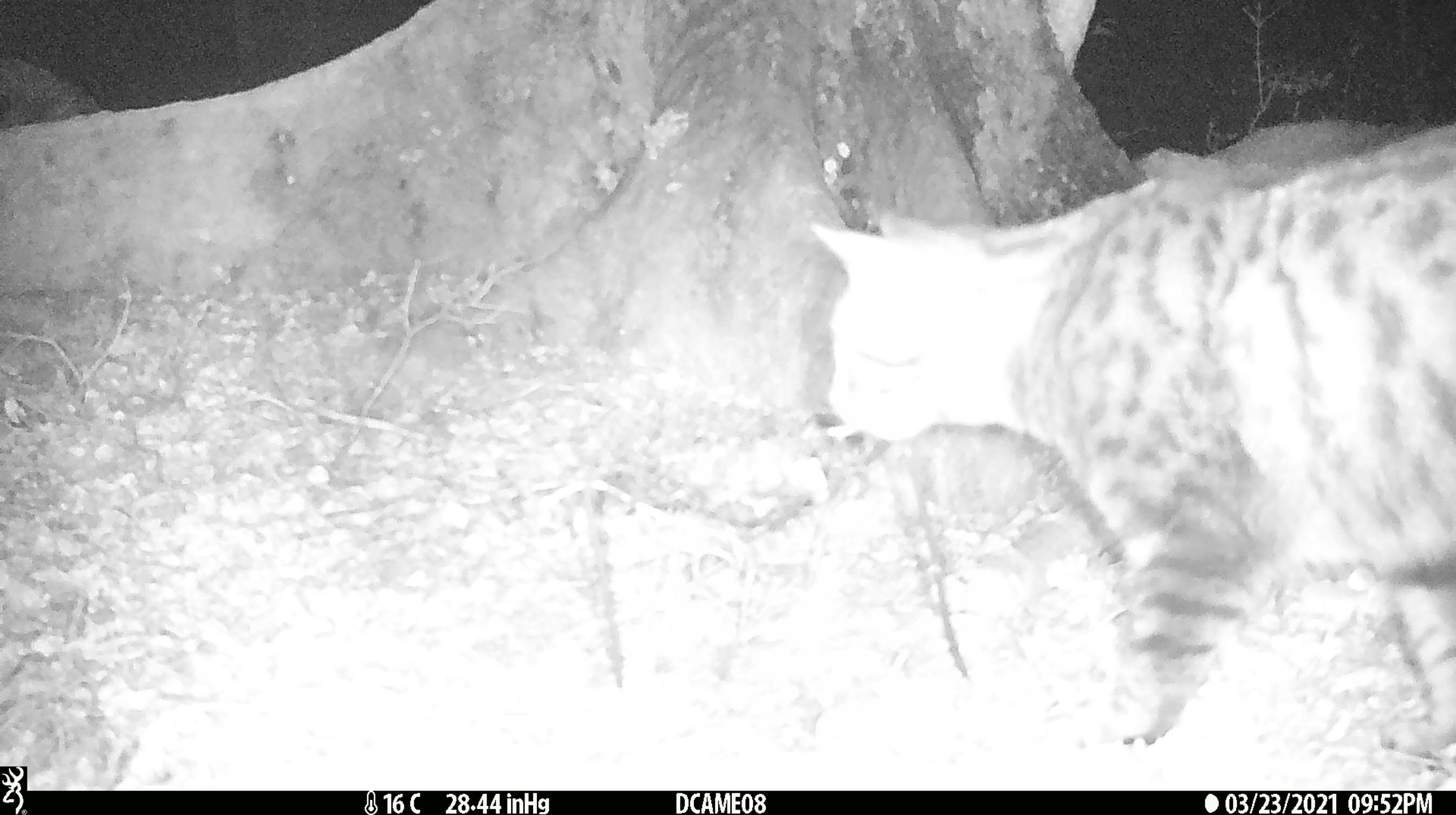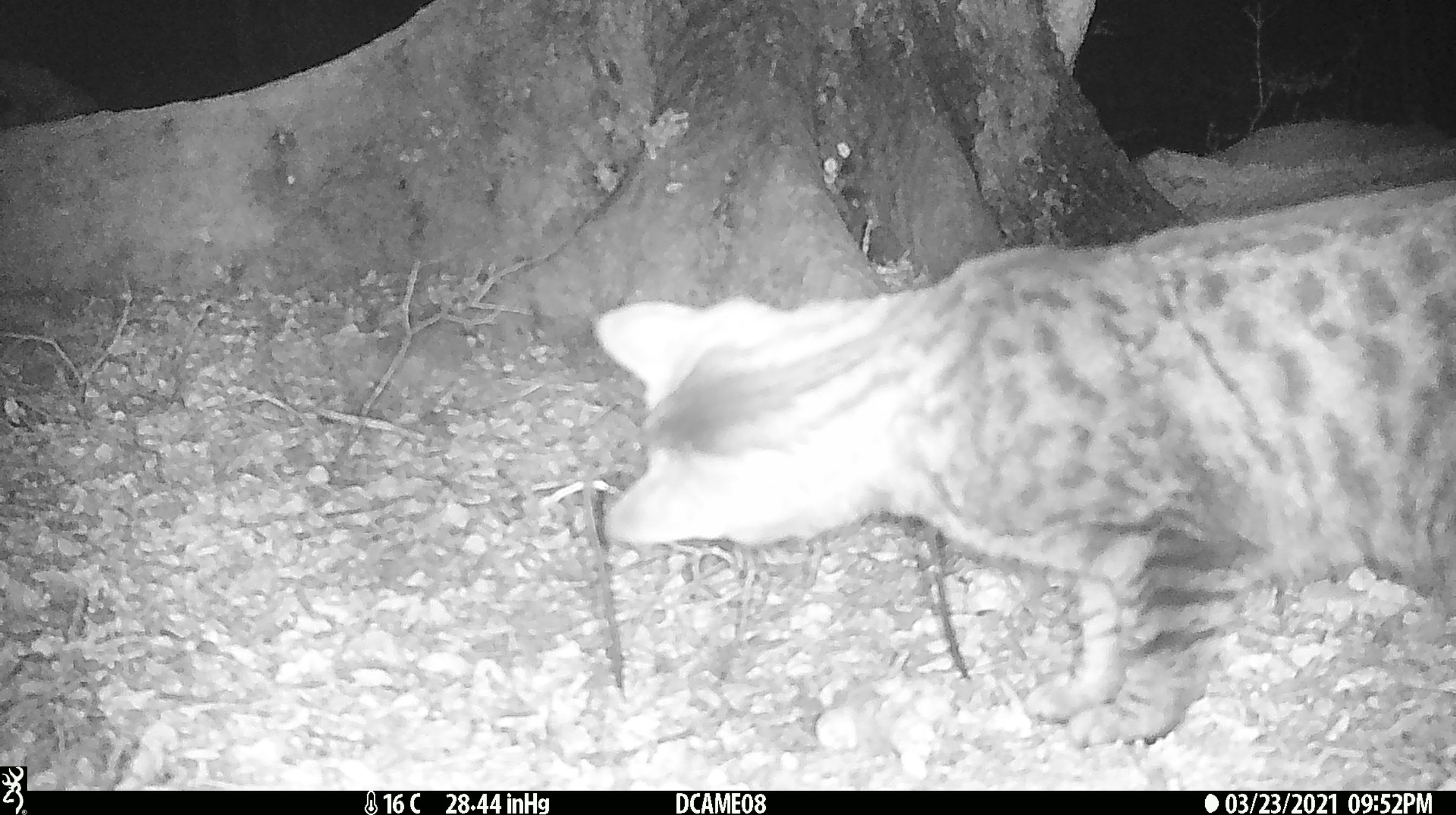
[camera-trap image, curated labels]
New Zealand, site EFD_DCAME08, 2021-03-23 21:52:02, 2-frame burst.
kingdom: Animalia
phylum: Chordata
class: Mammalia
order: Carnivora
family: Felidae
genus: Felis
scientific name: Felis catus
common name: domestic cat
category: cat